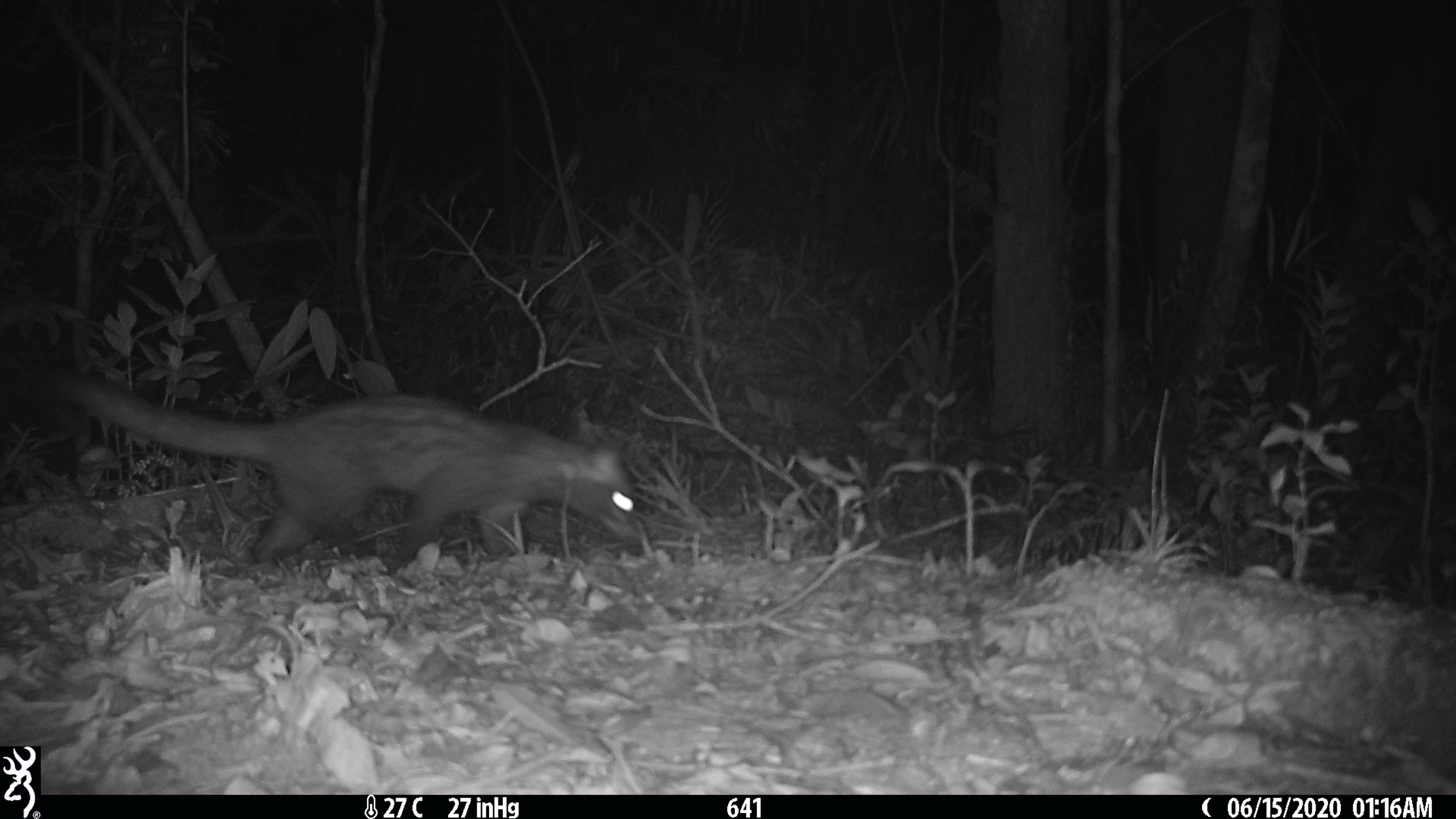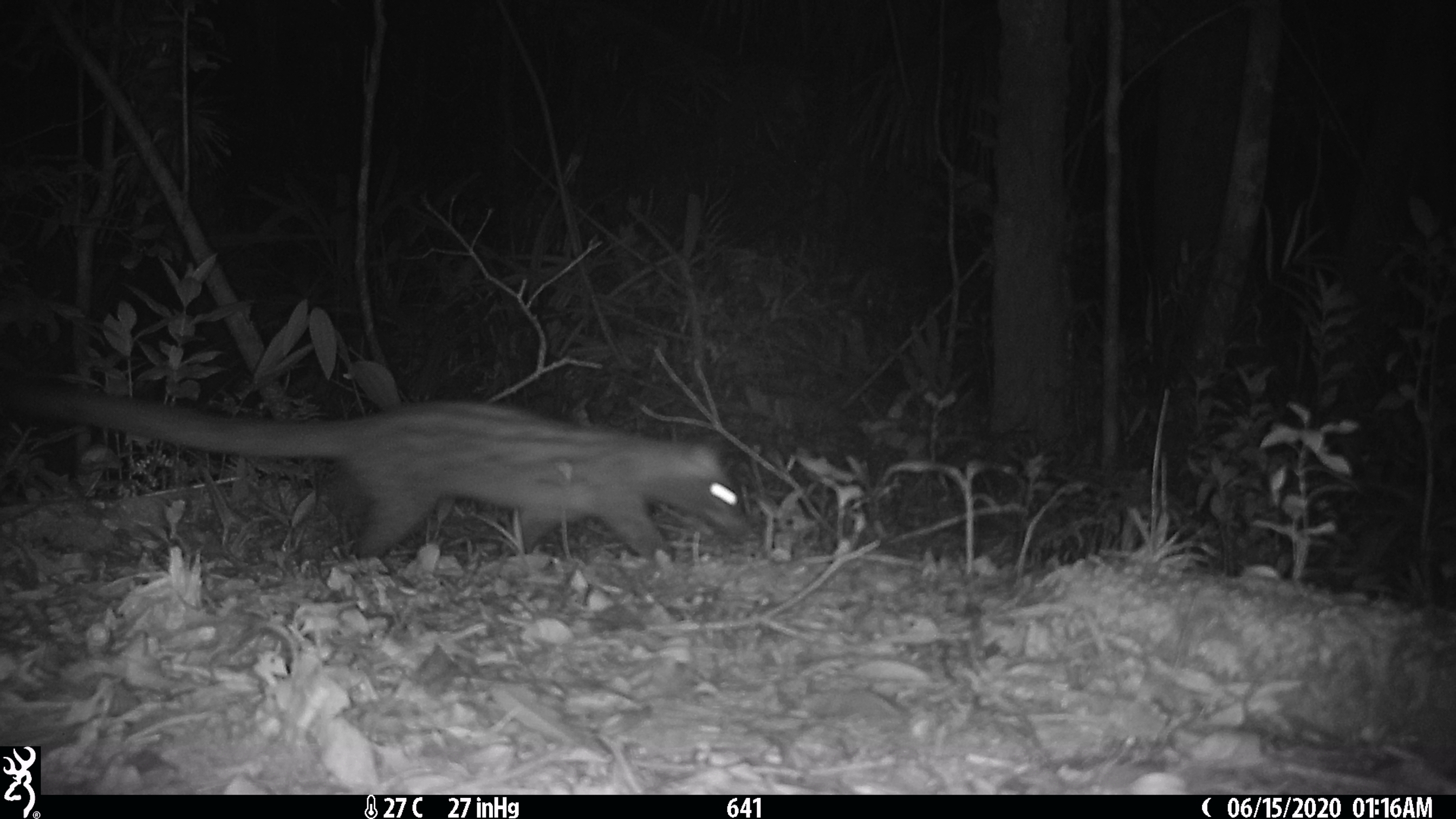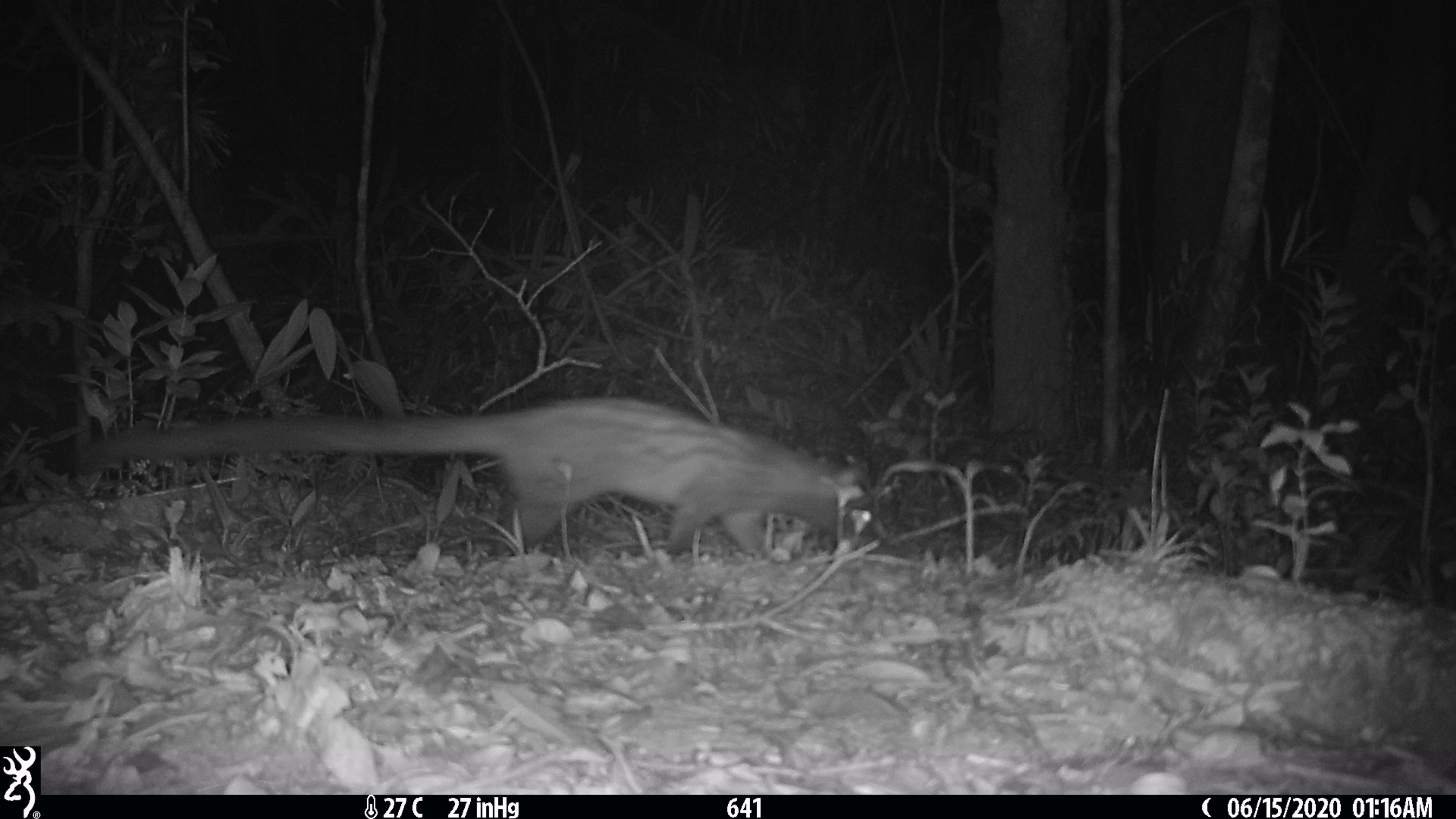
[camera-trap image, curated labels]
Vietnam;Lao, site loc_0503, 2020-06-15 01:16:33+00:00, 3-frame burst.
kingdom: Animalia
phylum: Chordata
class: Mammalia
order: Carnivora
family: Viverridae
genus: Paradoxurus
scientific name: Paradoxurus hermaphroditus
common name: common palm civet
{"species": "common palm civet (Paradoxurus hermaphroditus)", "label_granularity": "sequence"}